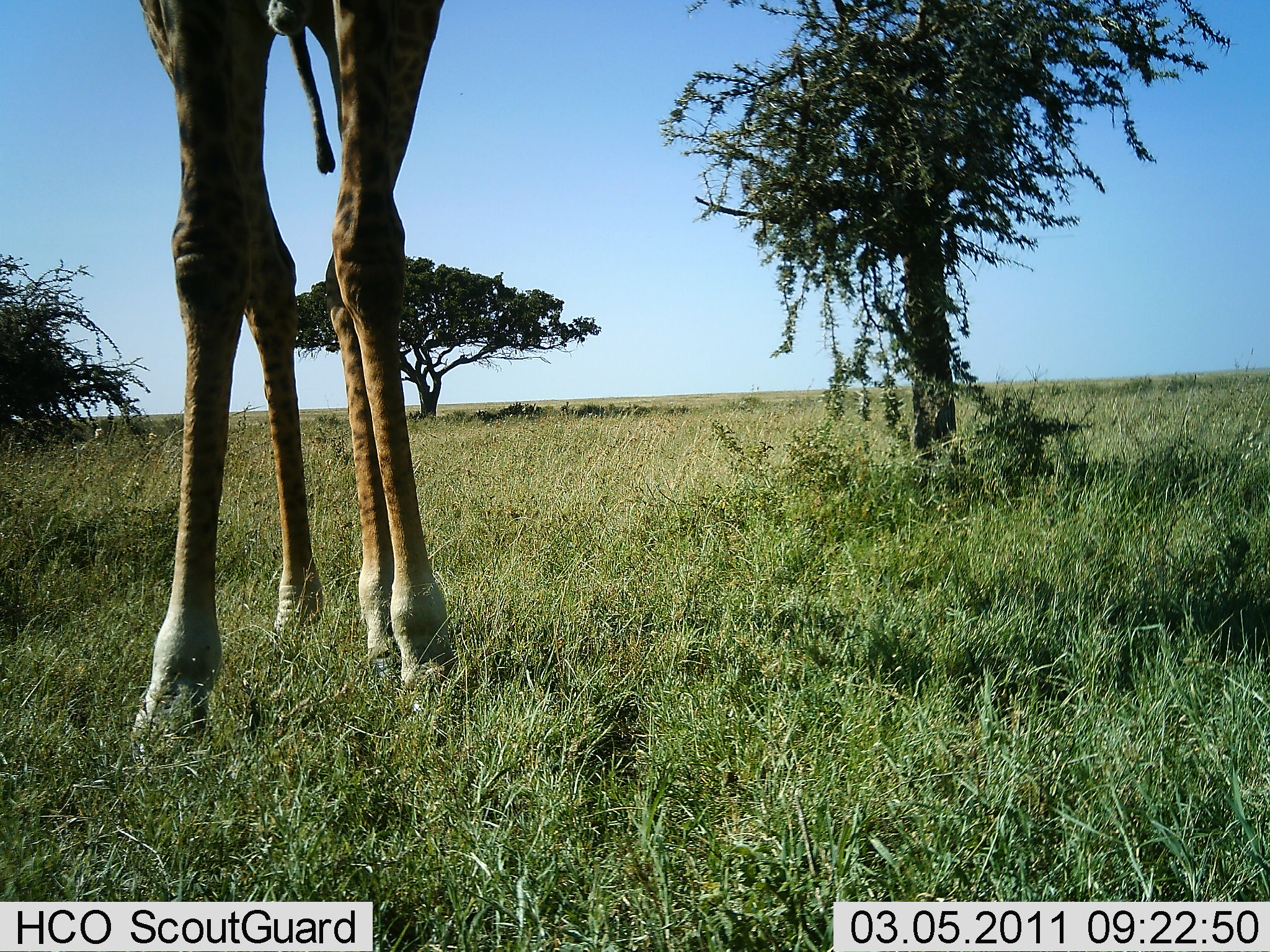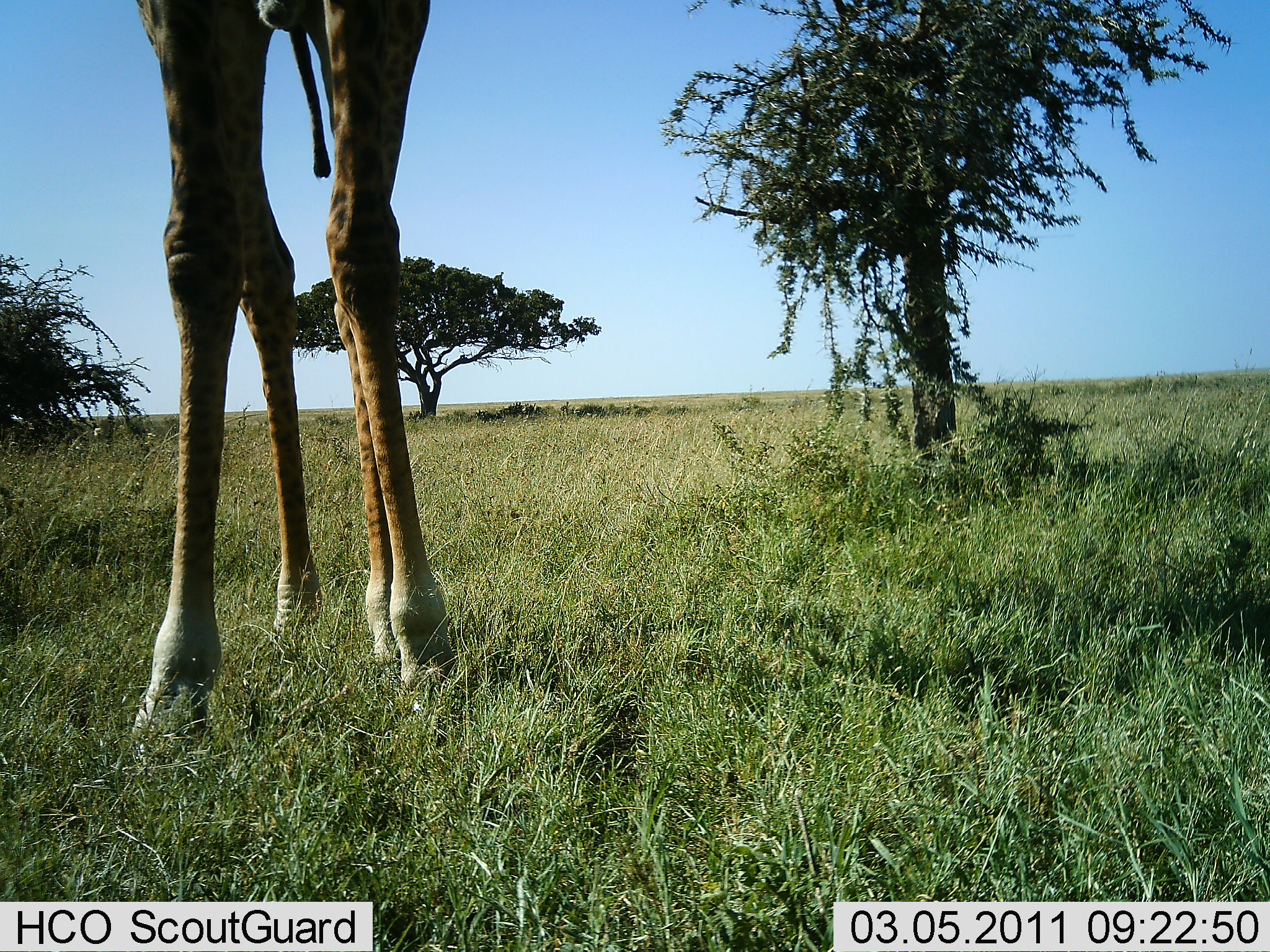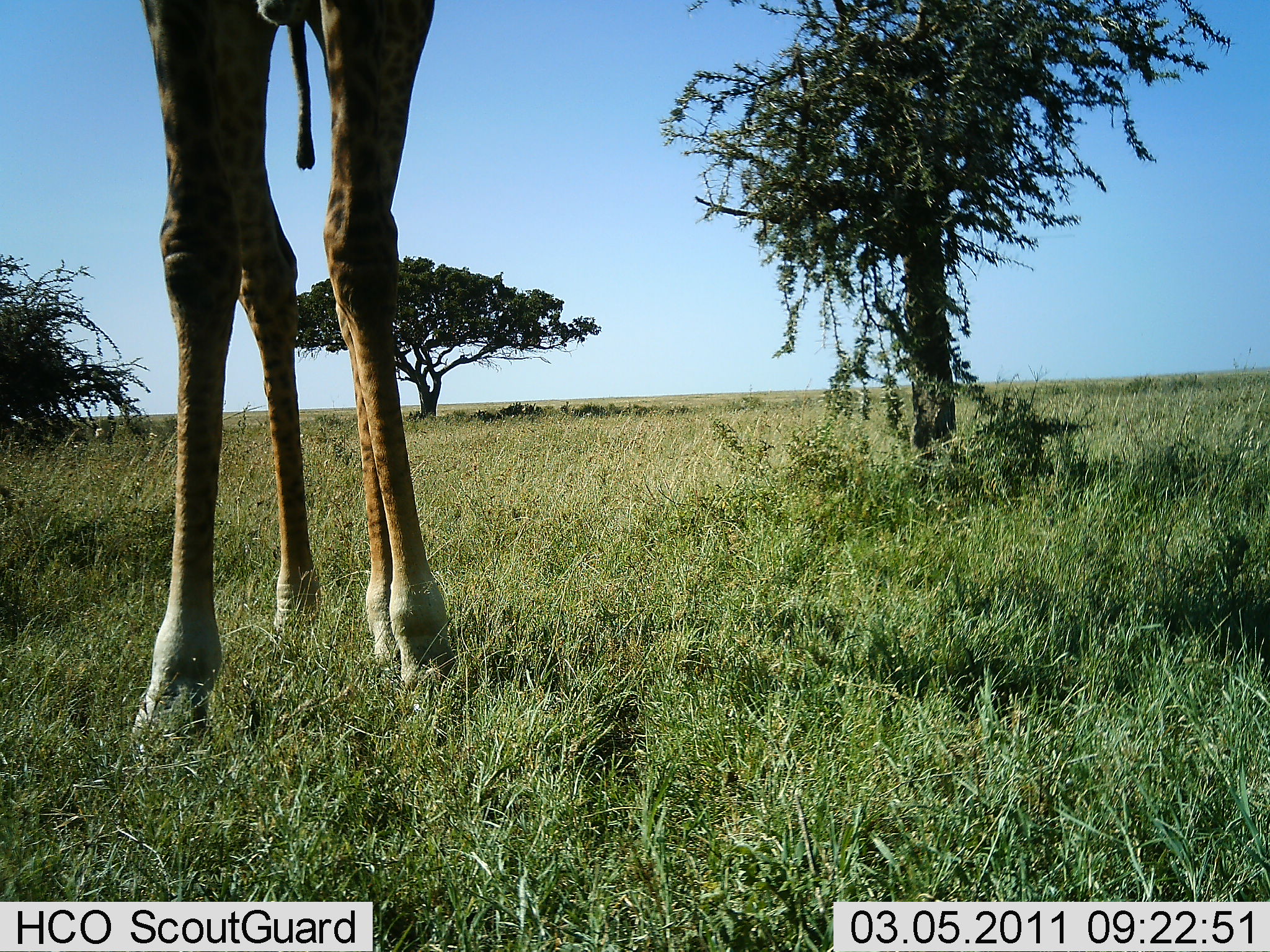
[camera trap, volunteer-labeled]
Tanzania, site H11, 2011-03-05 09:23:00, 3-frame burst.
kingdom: Animalia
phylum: Chordata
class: Mammalia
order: Artiodactyla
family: Giraffidae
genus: Giraffa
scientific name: Giraffa camelopardalis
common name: giraffe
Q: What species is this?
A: Giraffe (Giraffa camelopardalis).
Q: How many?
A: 1.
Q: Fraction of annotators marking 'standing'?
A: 100%.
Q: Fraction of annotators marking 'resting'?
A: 0%.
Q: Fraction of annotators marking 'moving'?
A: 0%.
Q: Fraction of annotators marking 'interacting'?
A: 0%.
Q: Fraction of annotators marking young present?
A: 0%.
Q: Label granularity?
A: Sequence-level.